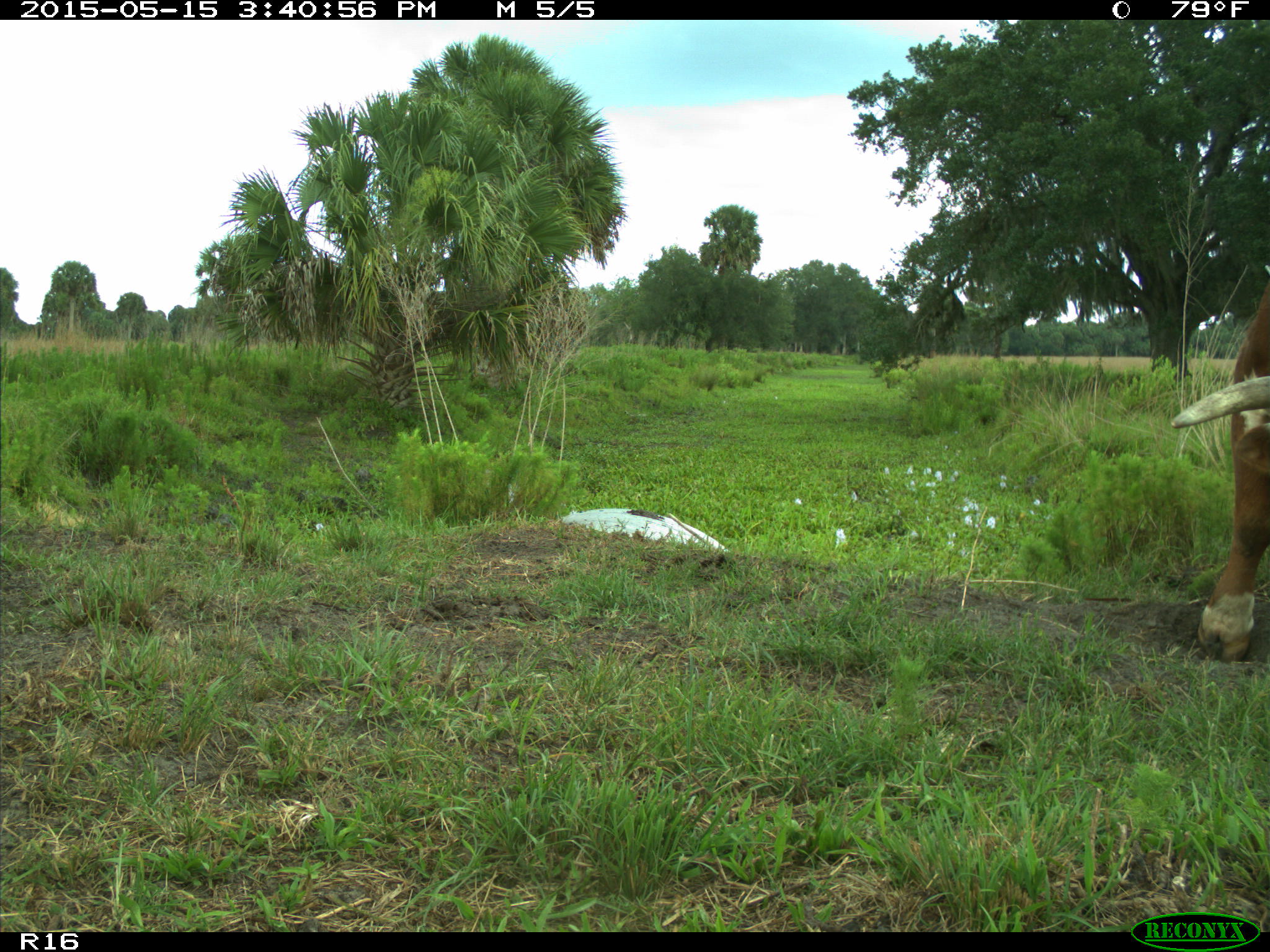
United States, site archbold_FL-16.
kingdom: Animalia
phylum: Chordata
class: Mammalia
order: Artiodactyla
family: Bovidae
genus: Bos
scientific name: Bos taurus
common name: domestic cow